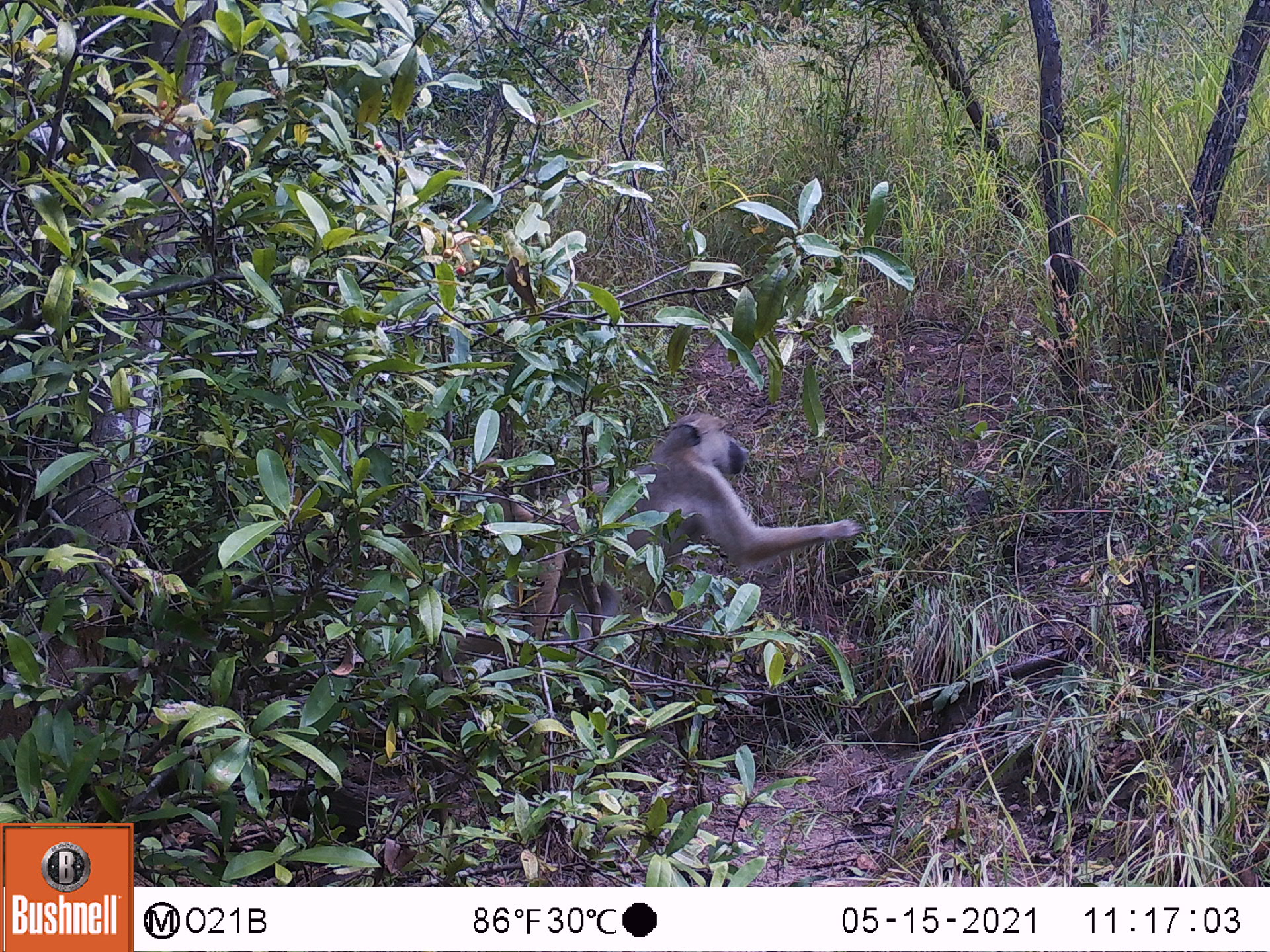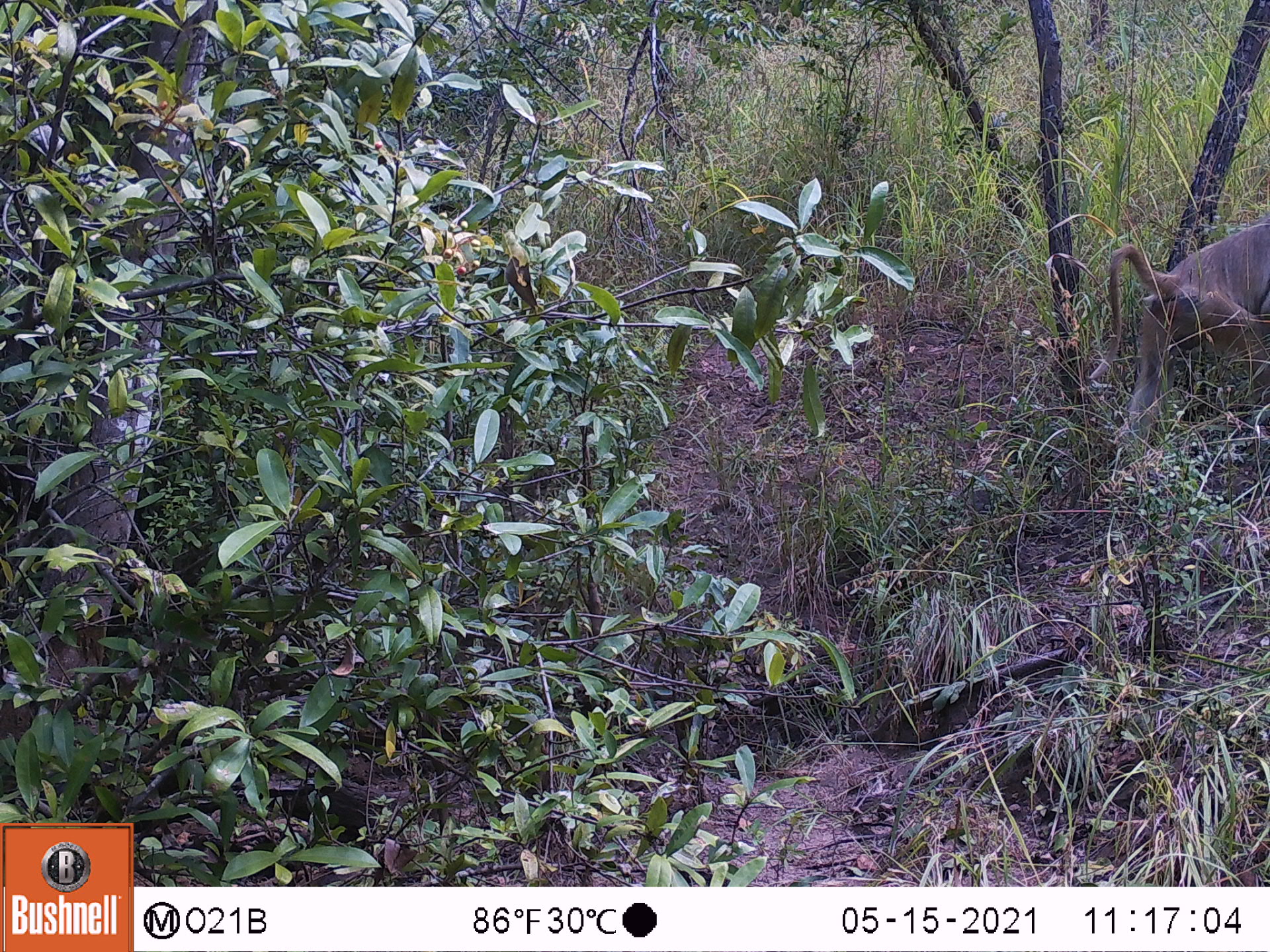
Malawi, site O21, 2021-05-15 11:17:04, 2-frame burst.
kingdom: Animalia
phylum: Chordata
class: Mammalia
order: Primates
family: Cercopithecidae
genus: Papio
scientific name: Papio cynocephalus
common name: yellow baboon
Yellow baboon (Papio cynocephalus), count 1.